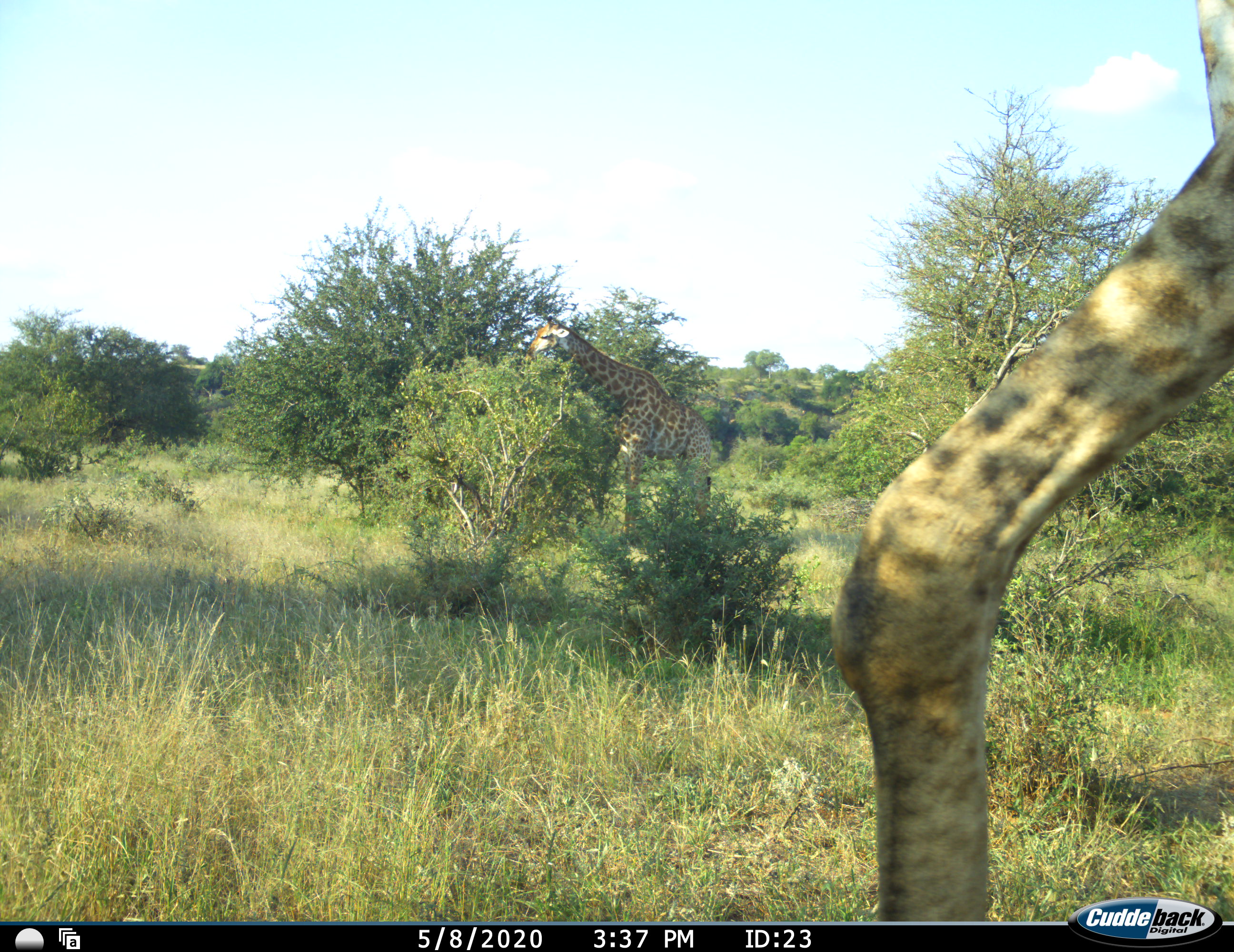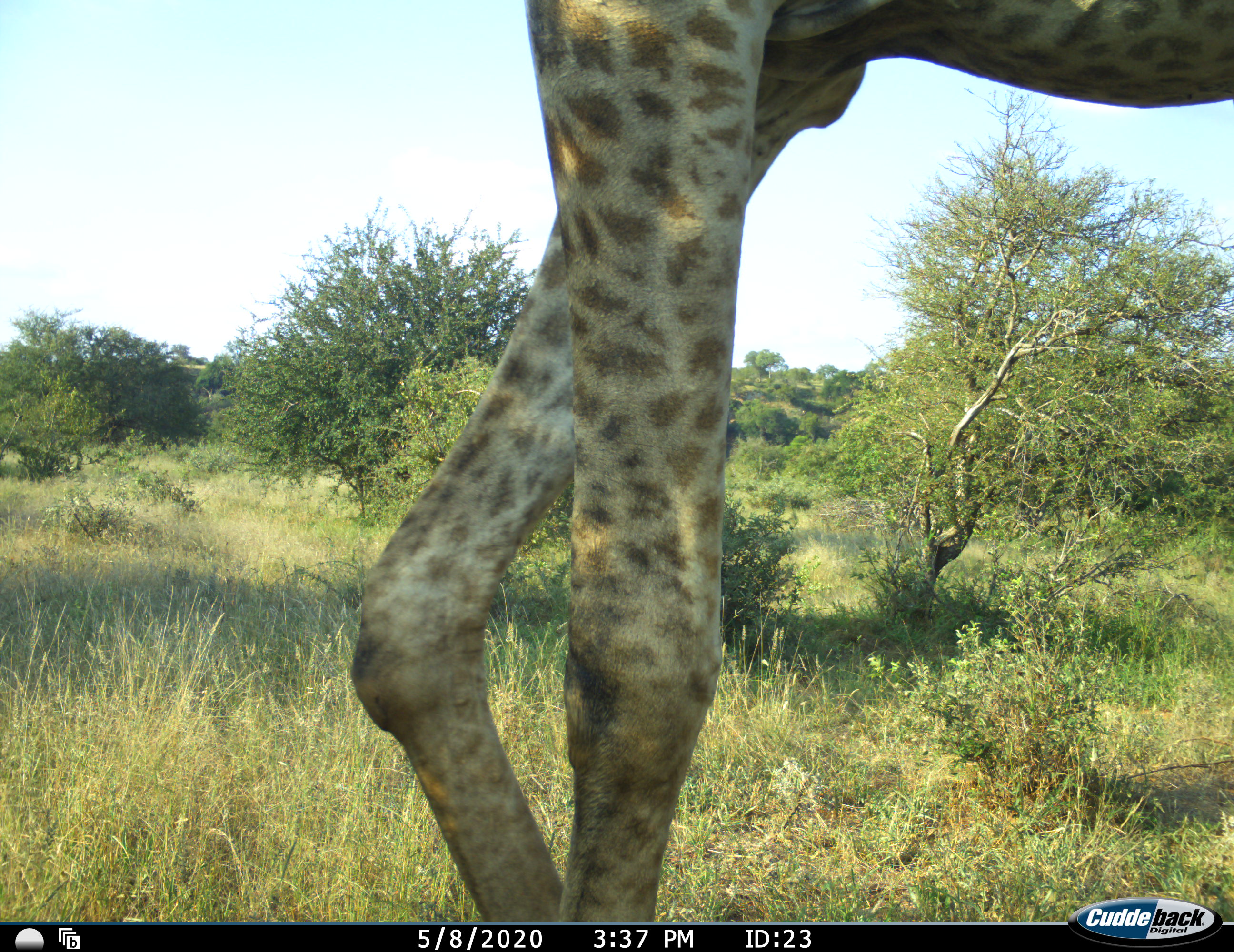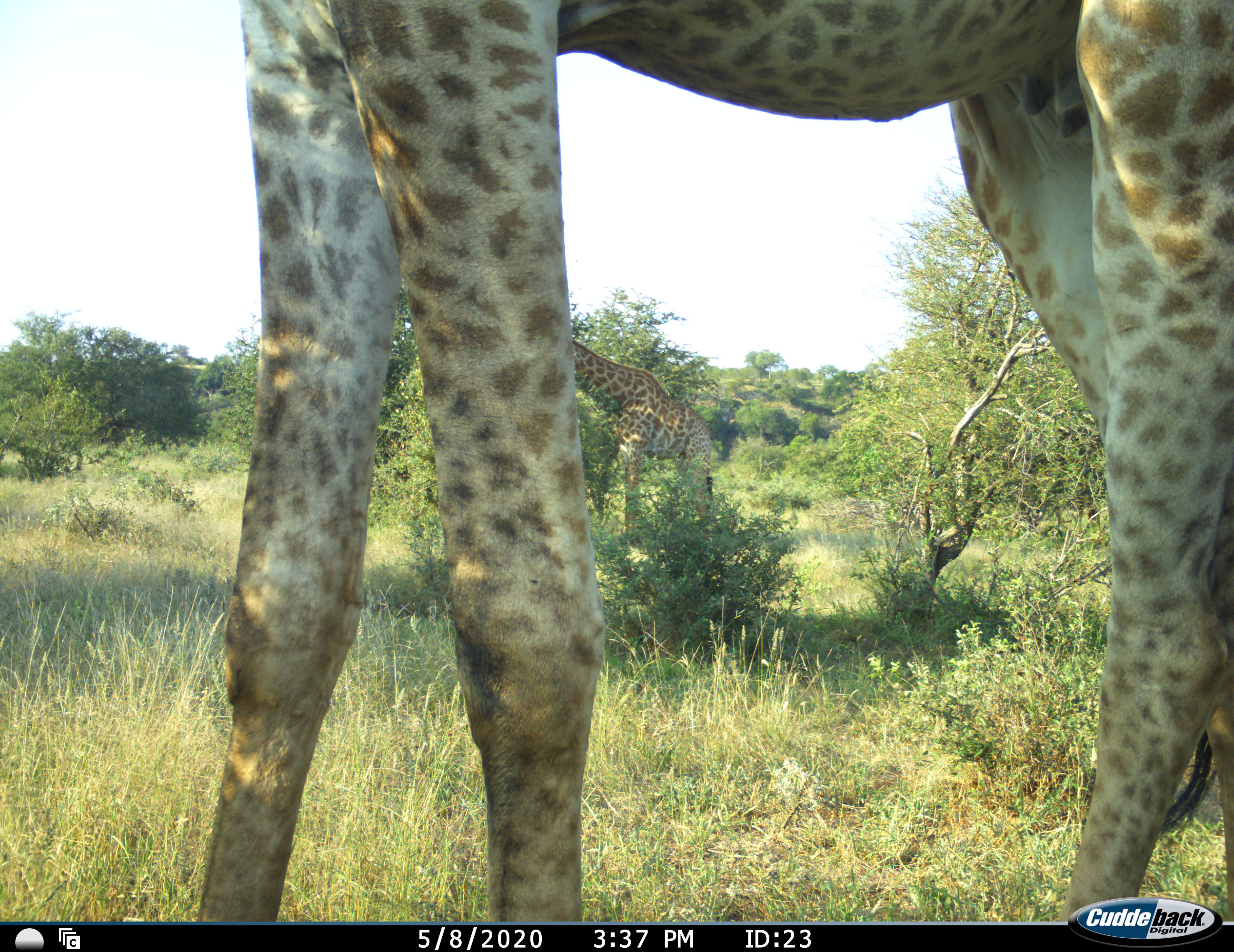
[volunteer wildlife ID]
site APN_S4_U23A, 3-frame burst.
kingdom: Animalia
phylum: Chordata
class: Mammalia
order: Artiodactyla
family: Giraffidae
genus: Giraffa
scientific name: Giraffa camelopardalis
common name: giraffe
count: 2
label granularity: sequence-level